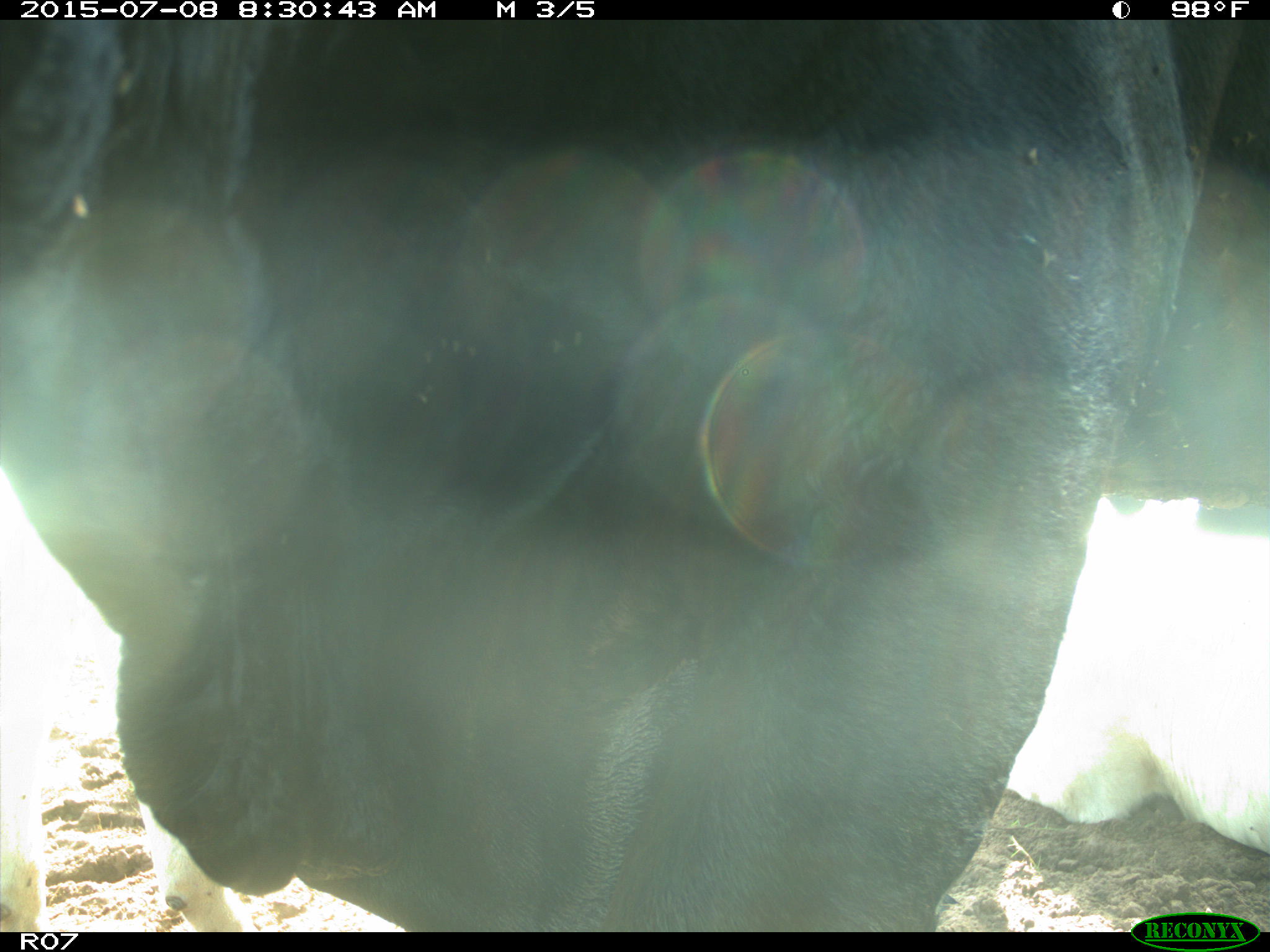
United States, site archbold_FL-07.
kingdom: Animalia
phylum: Chordata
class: Mammalia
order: Artiodactyla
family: Bovidae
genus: Bos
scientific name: Bos taurus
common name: domestic cow